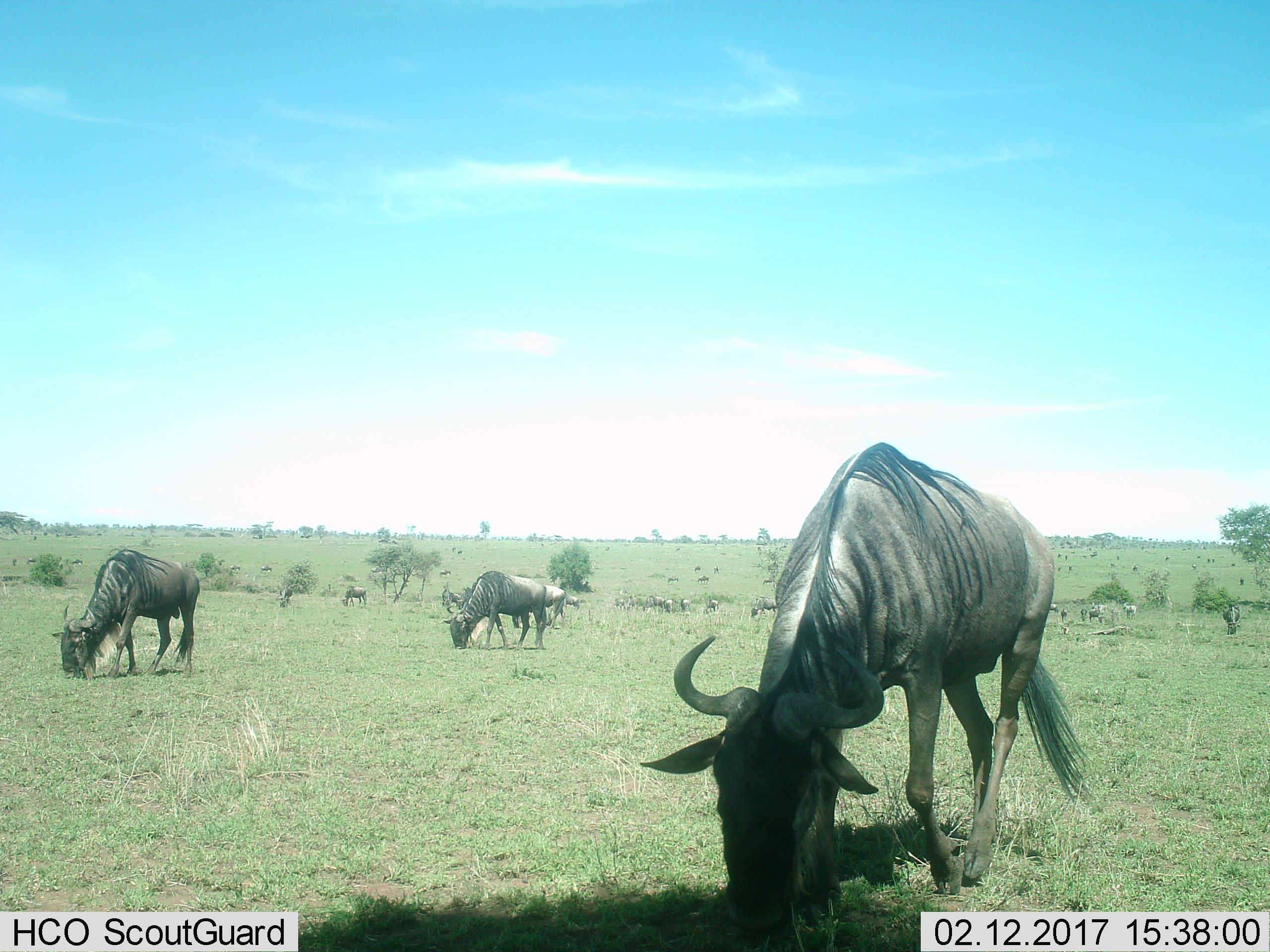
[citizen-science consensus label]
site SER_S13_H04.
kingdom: Animalia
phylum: Chordata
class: Mammalia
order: Artiodactyla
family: Bovidae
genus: Connochaetes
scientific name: Connochaetes taurinus taurinus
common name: blue wildebeest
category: wildebeestblue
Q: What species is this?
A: Wildebeestblue (blue wildebeest) (Connochaetes taurinus taurinus).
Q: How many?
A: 11-50.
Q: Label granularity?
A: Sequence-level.